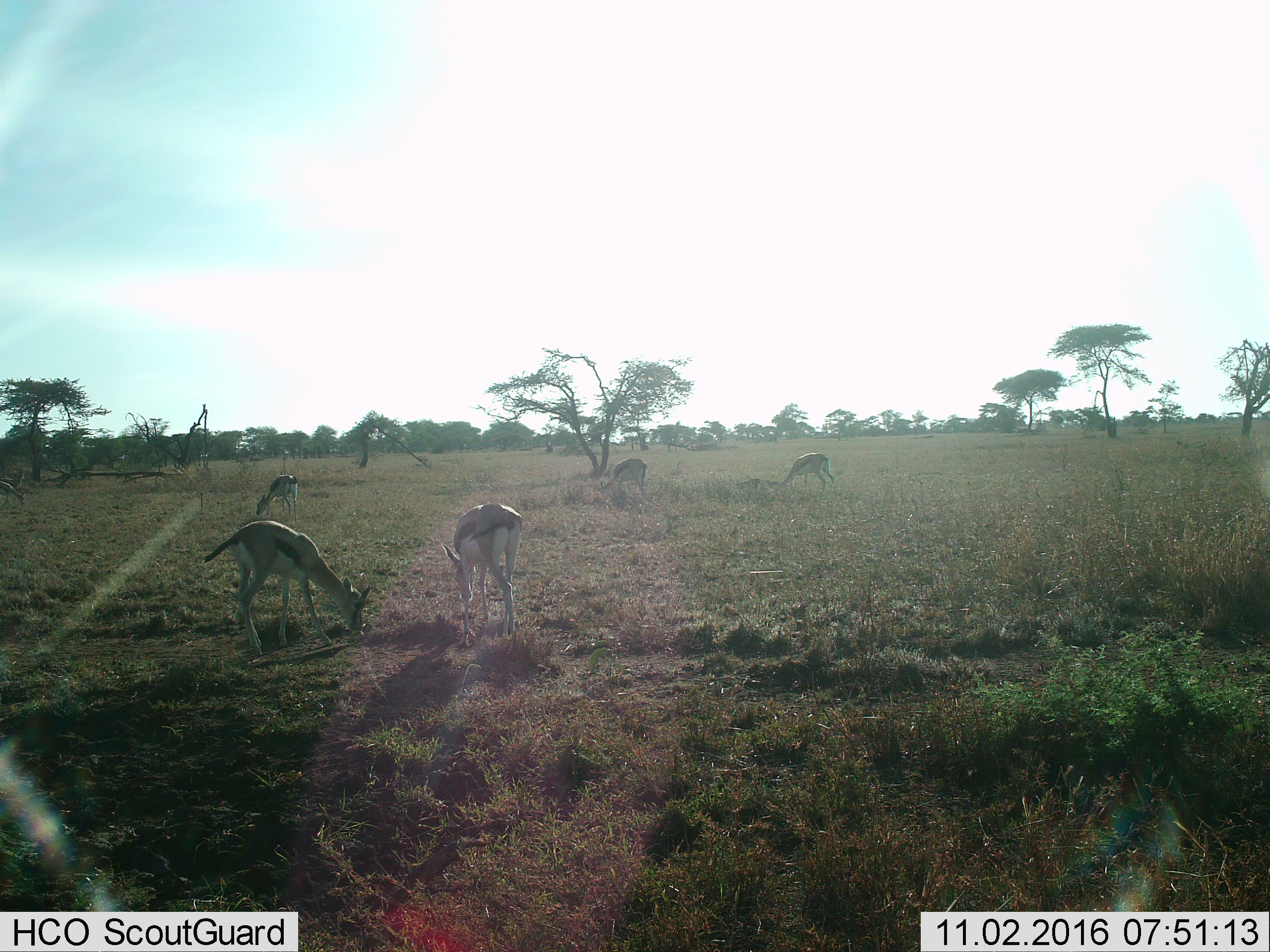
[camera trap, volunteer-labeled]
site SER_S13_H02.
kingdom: Animalia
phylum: Chordata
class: Mammalia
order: Artiodactyla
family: Bovidae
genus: Eudorcas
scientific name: Eudorcas thomsonii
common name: thomson's gazelle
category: gazellethomsons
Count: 5.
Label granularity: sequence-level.